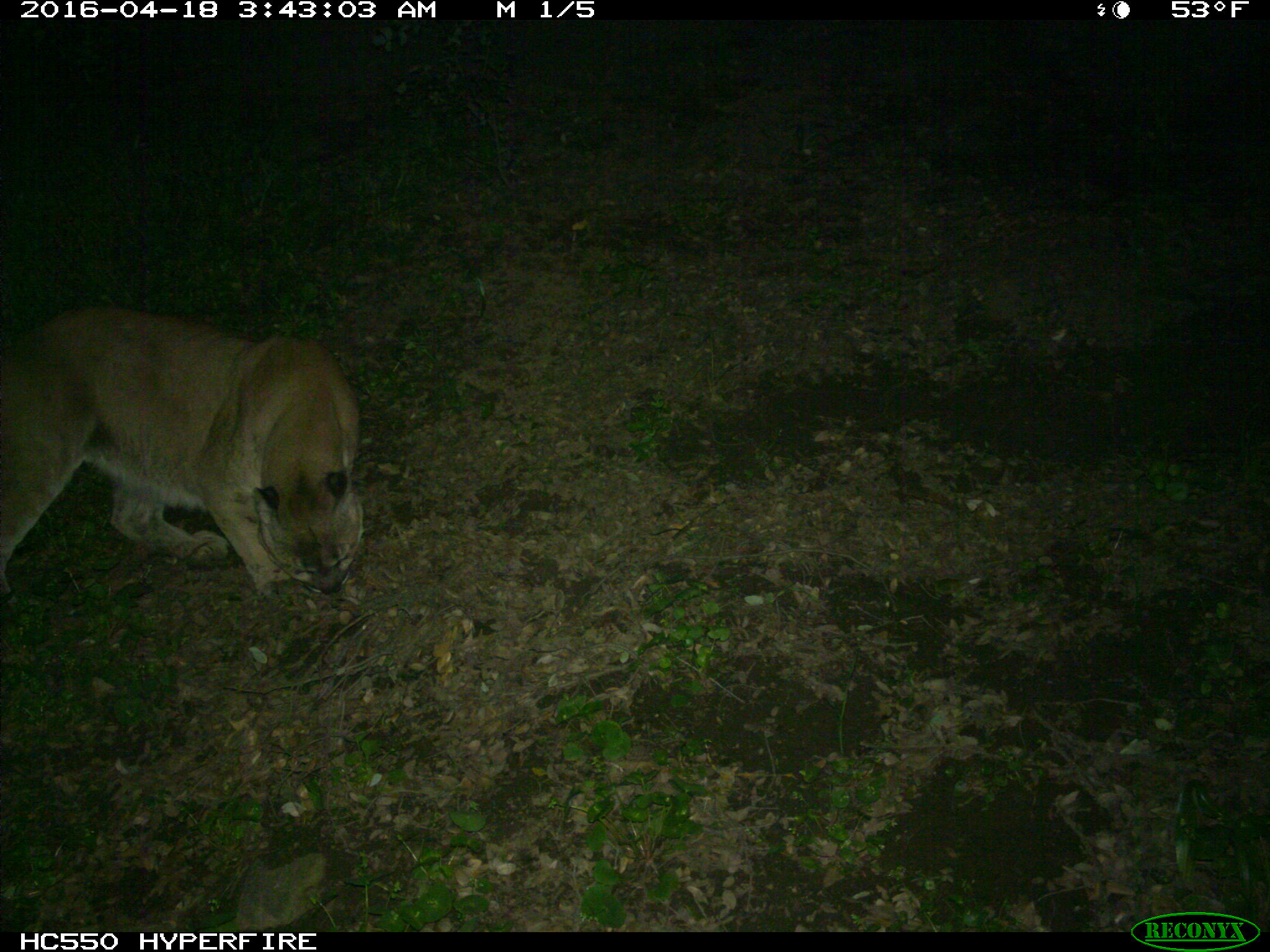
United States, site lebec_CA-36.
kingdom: Animalia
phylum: Chordata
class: Mammalia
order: Carnivora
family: Felidae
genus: Puma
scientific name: Puma concolor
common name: mountain lion